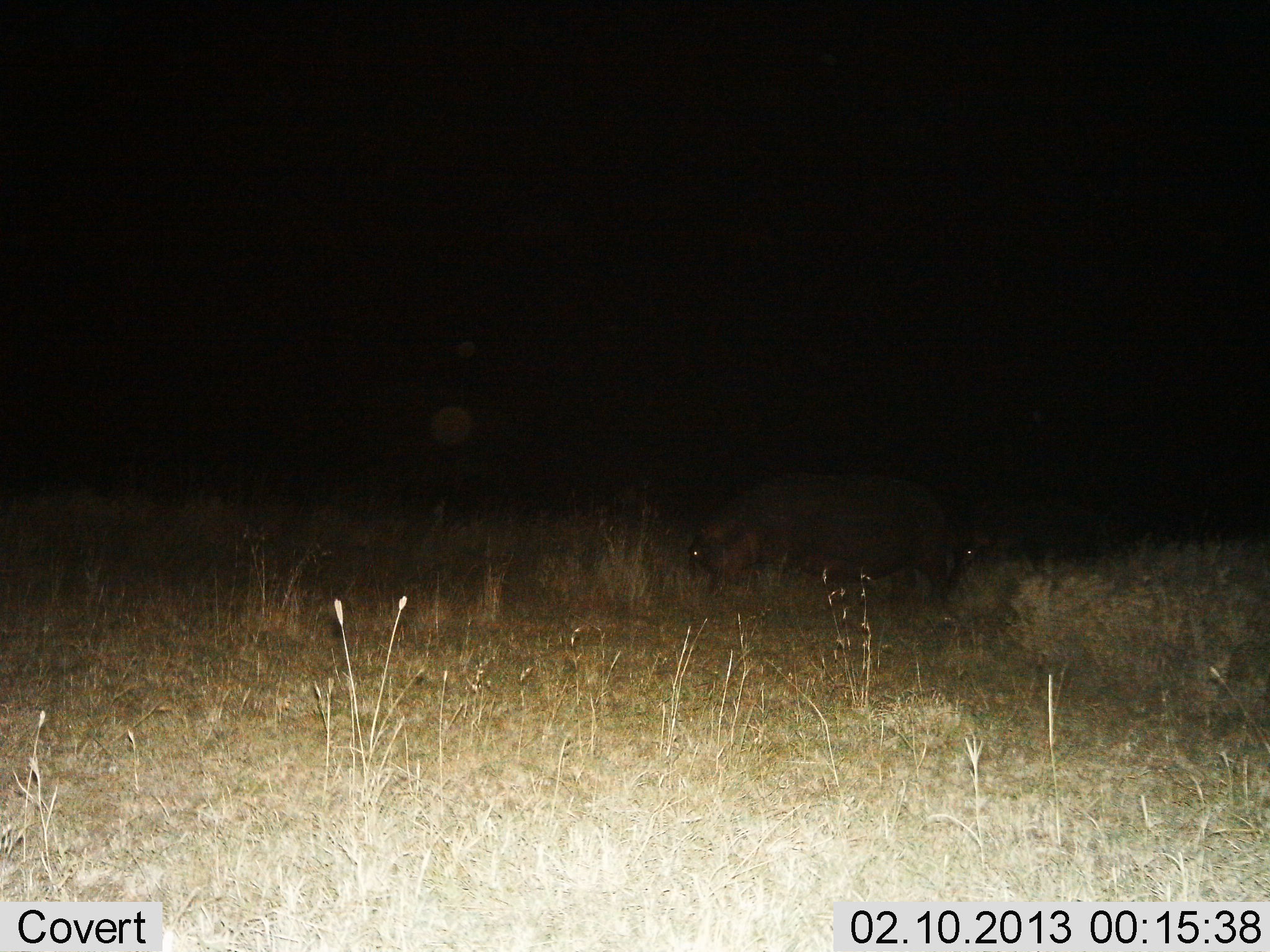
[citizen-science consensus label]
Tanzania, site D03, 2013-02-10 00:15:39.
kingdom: Animalia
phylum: Chordata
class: Mammalia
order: Artiodactyla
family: Hippopotamidae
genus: Hippopotamus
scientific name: Hippopotamus amphibius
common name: hippopotamus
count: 2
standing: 64%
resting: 0%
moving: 0%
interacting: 0%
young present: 0%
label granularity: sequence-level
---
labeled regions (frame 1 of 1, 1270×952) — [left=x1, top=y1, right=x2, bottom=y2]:
animal: [left=672, top=464, right=963, bottom=615]